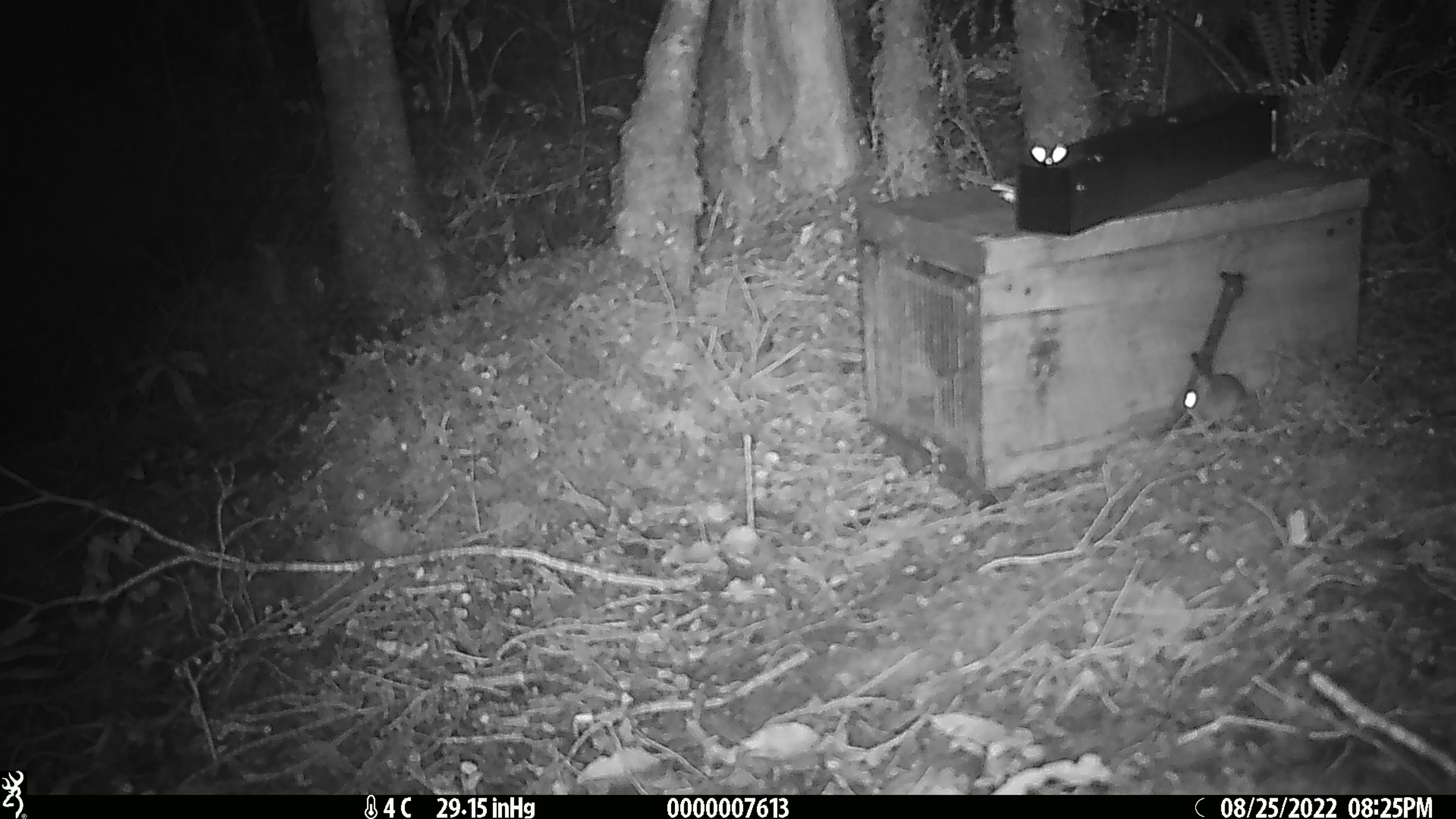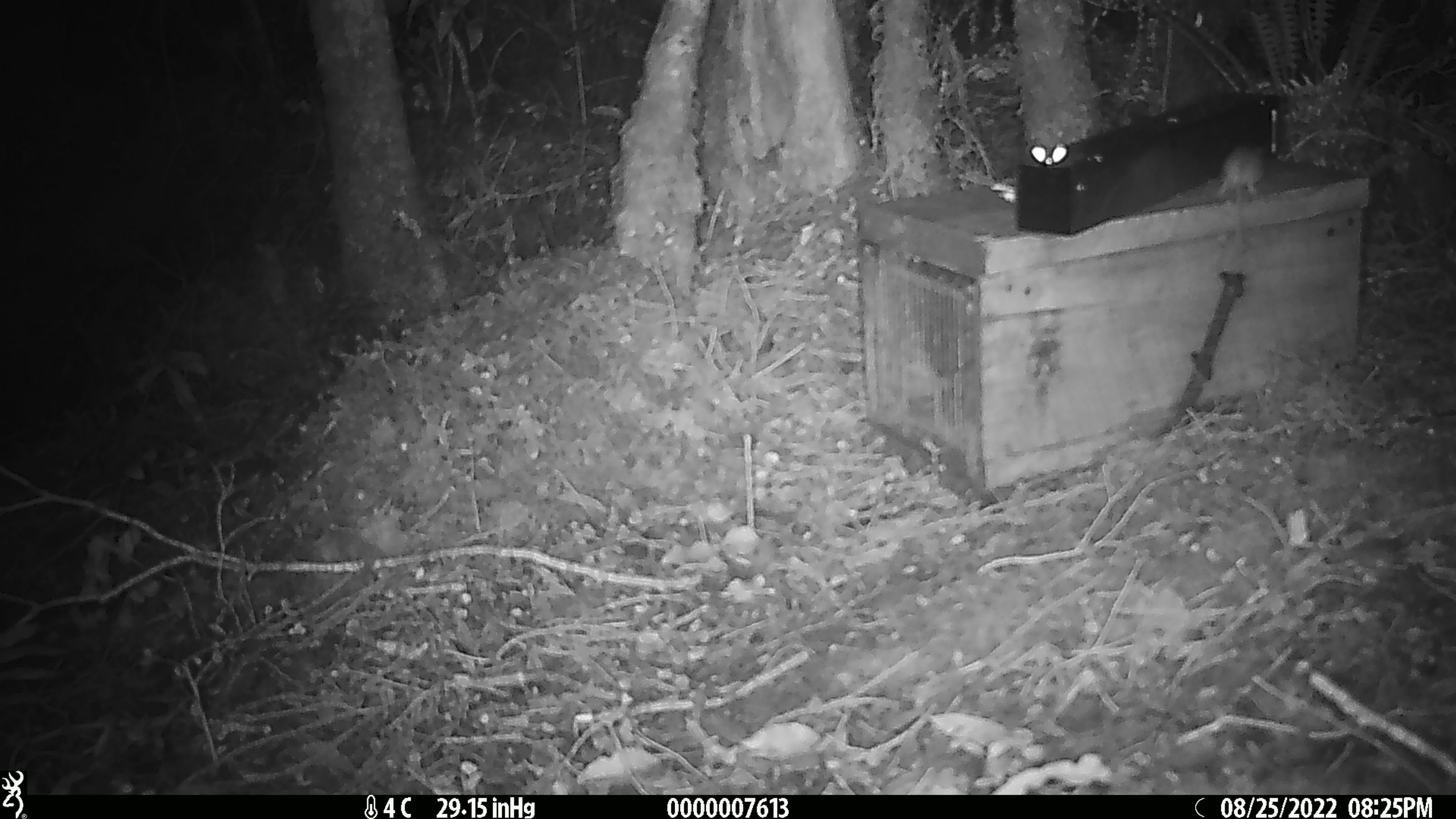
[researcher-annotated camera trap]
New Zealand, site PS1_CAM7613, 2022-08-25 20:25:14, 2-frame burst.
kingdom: Animalia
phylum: Chordata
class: Mammalia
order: Rodentia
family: Muridae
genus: Mus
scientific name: Mus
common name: mouse